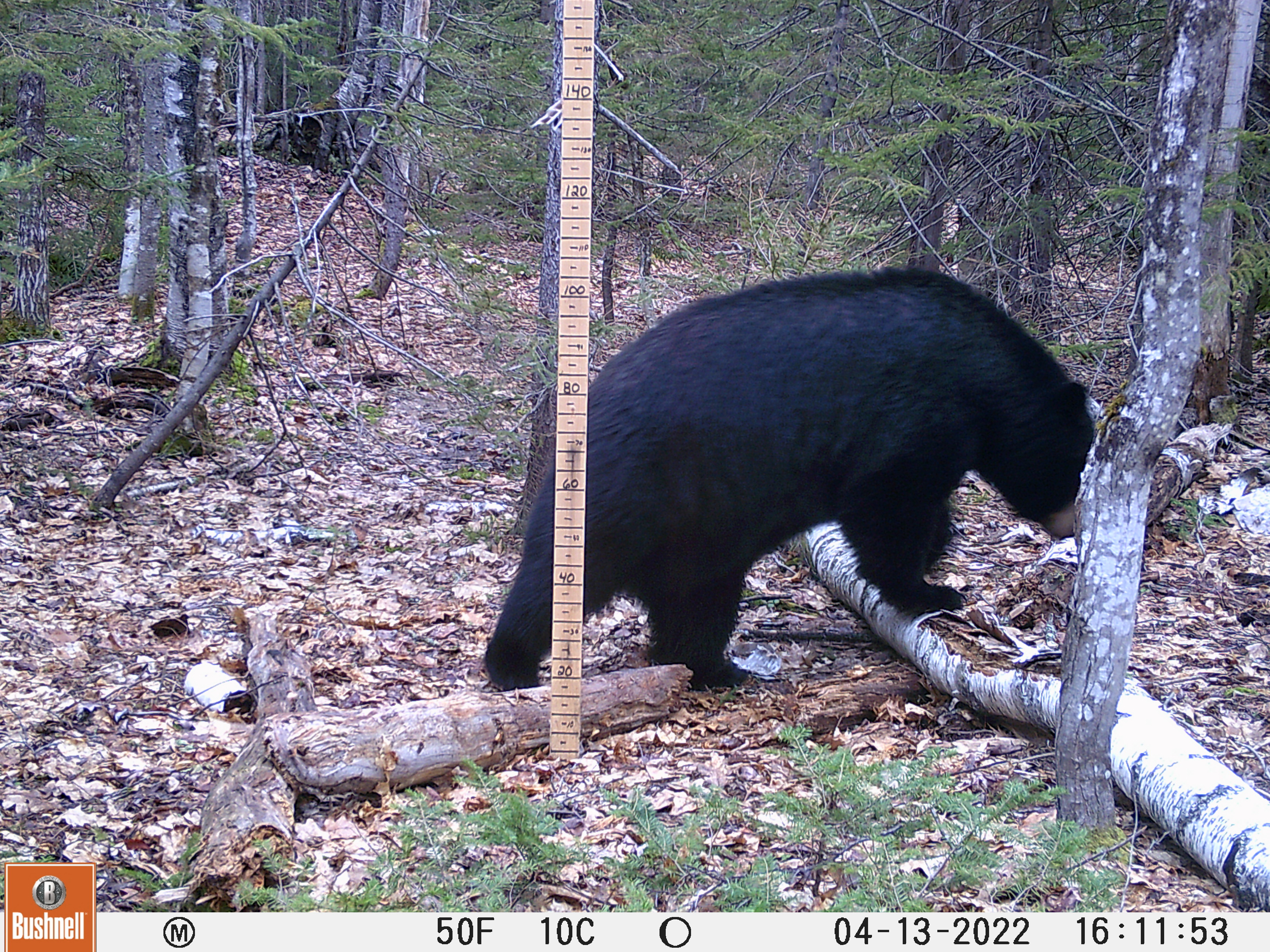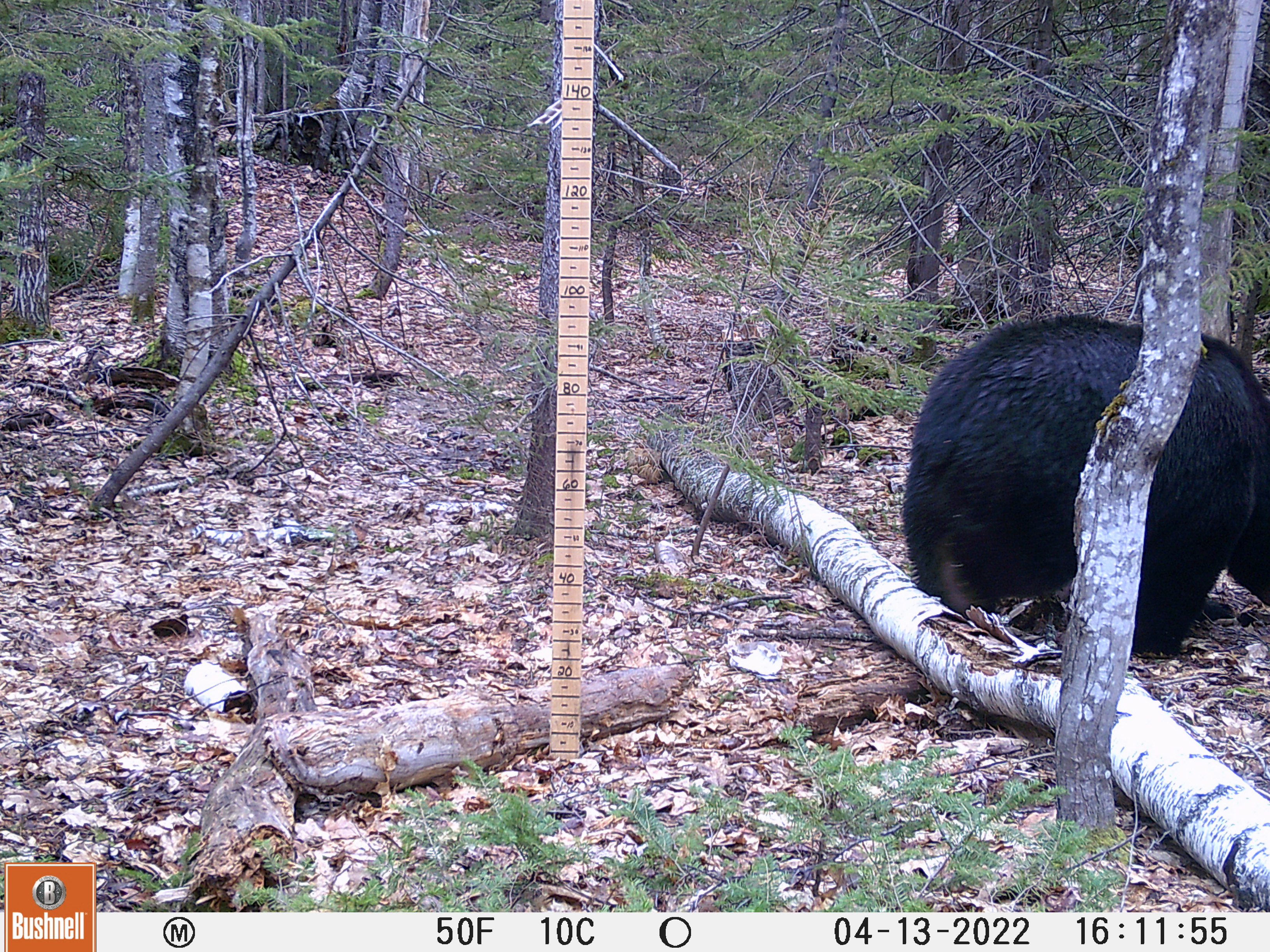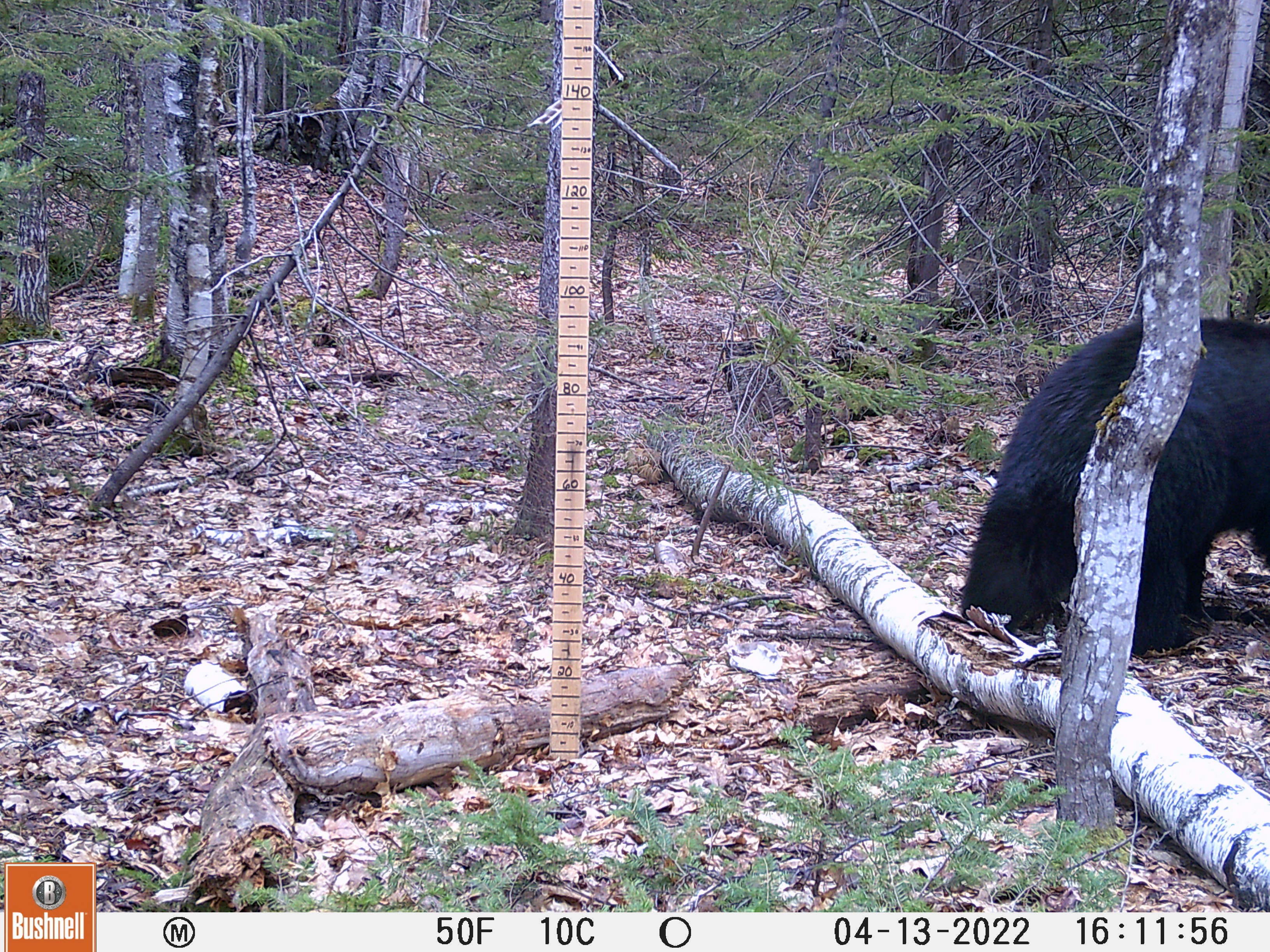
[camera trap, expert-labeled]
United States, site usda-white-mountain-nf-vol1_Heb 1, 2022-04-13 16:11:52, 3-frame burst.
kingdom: Animalia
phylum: Chordata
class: Mammalia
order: Carnivora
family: Ursidae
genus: Ursus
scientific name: Ursus americanus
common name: black bear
Black bear (Ursus americanus).